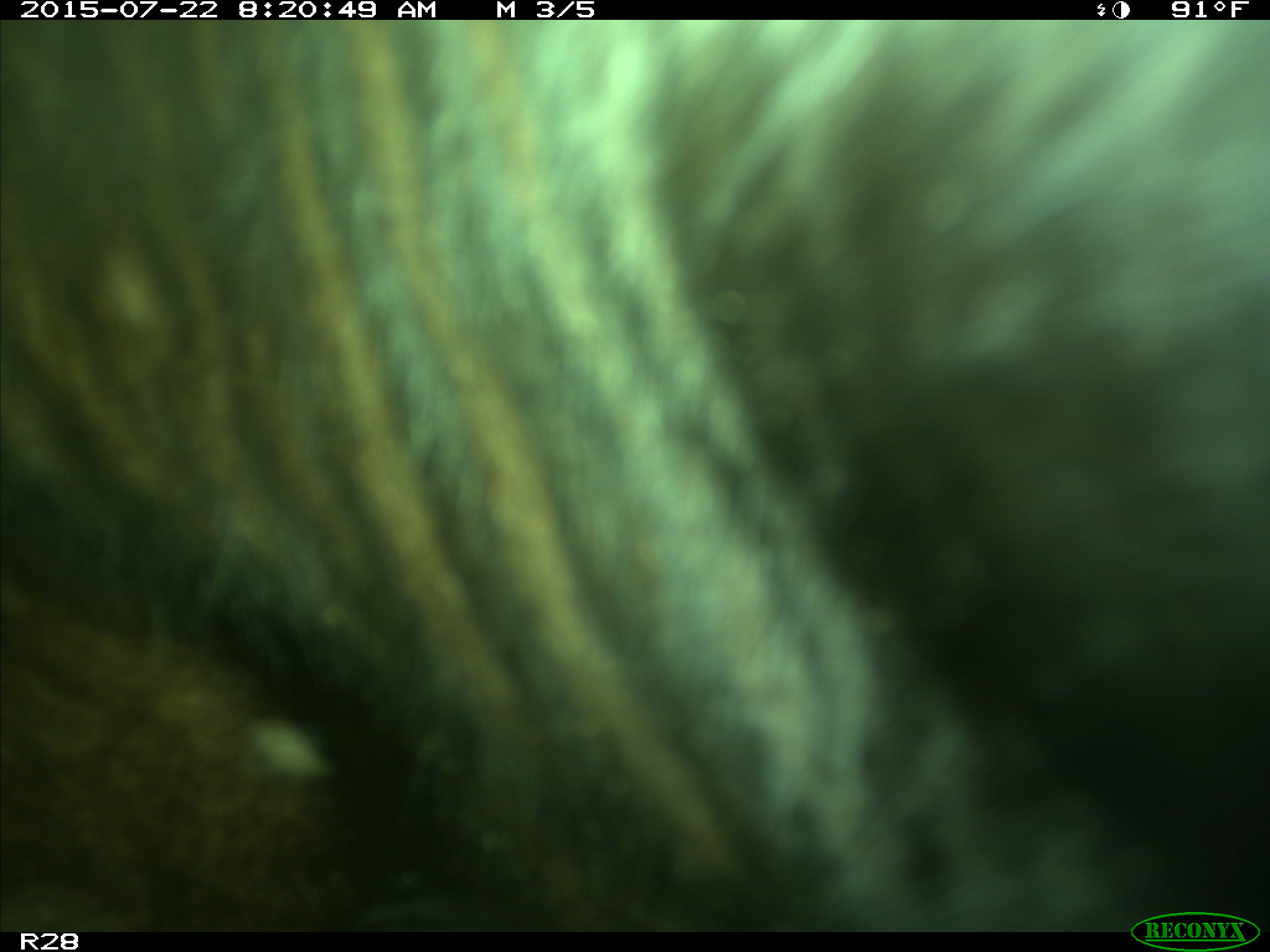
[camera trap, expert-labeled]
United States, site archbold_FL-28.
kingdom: Animalia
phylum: Chordata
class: Mammalia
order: Artiodactyla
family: Bovidae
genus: Bos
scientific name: Bos taurus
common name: domestic cow